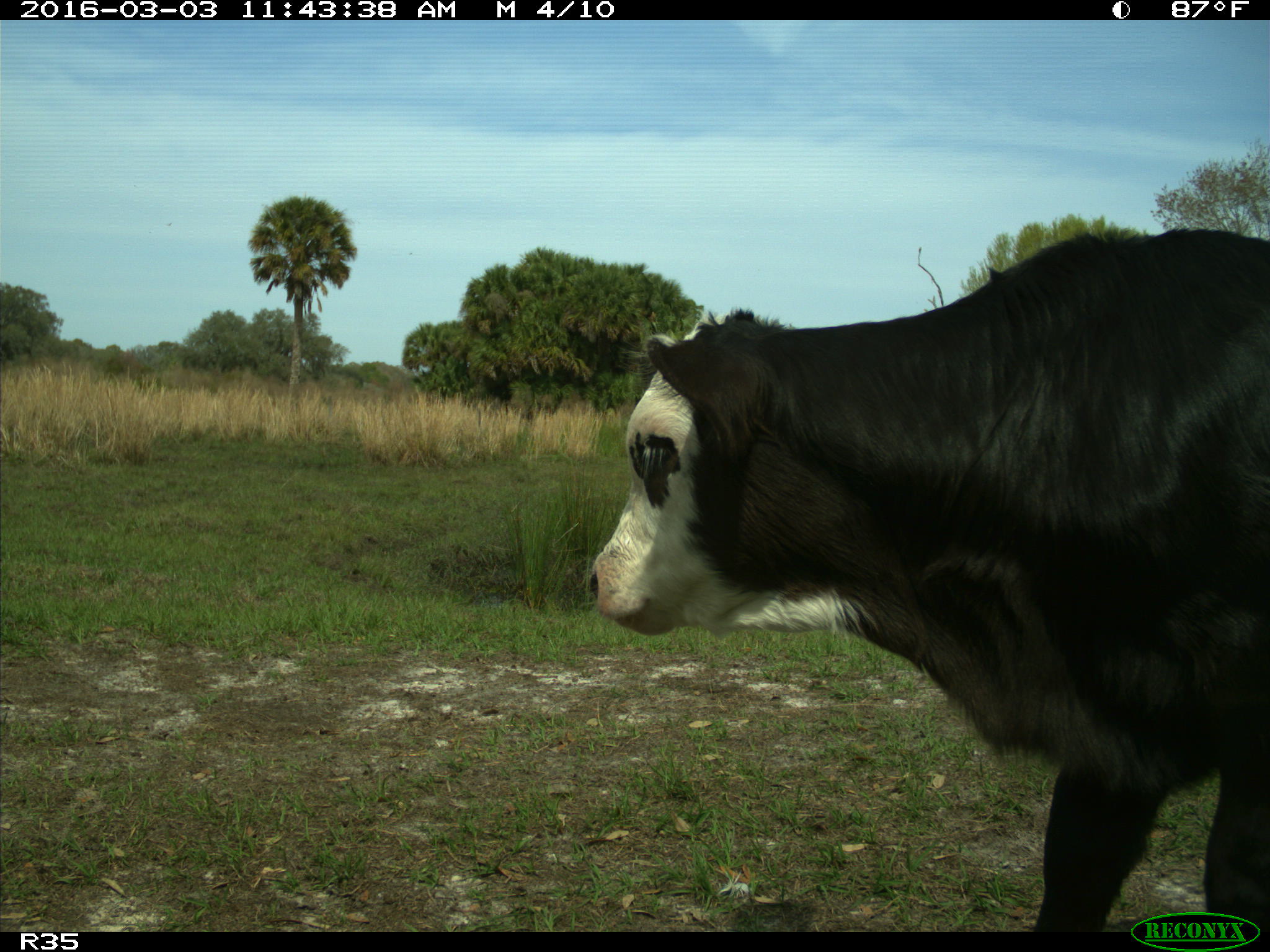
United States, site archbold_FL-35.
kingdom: Animalia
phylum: Chordata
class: Mammalia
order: Artiodactyla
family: Bovidae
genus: Bos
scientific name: Bos taurus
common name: domestic cow